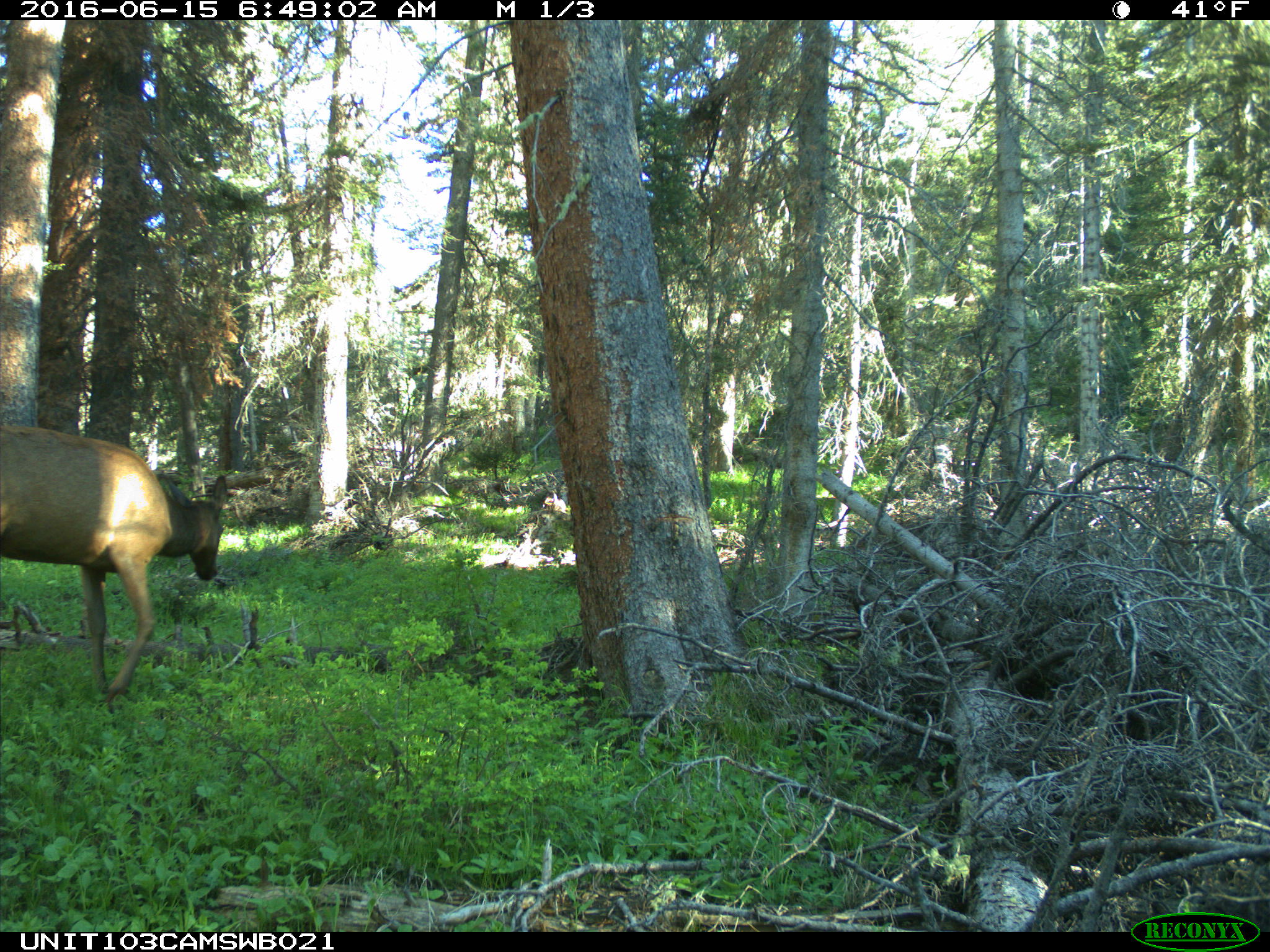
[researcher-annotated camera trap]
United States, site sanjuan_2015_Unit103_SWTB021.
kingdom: Animalia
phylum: Chordata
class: Mammalia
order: Artiodactyla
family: Cervidae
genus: Cervus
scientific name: Cervus elaphus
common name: red deer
Cervus elaphus (red deer).